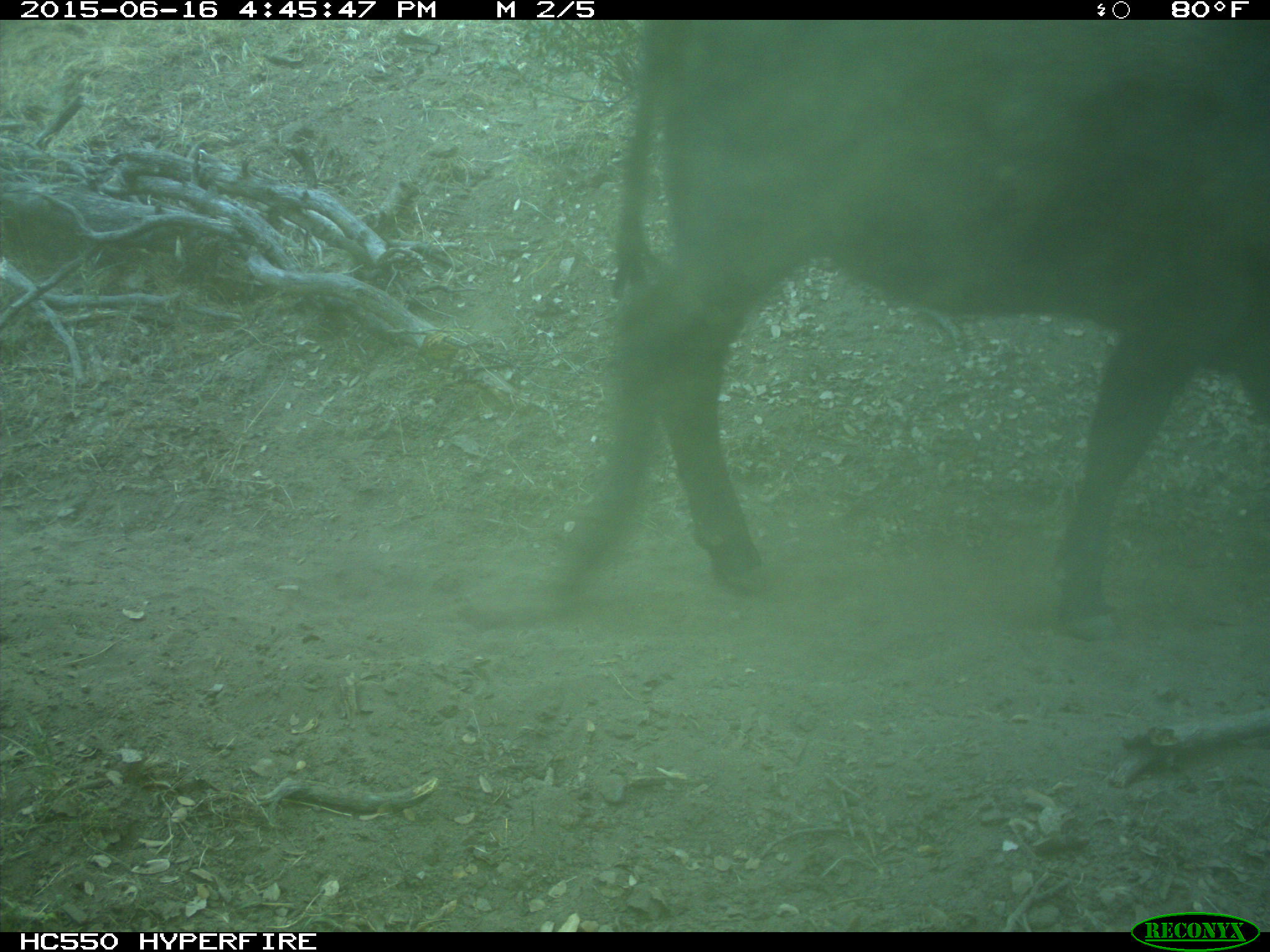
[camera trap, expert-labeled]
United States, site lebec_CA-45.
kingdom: Animalia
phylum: Chordata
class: Mammalia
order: Artiodactyla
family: Bovidae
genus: Bos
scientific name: Bos taurus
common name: domestic cow